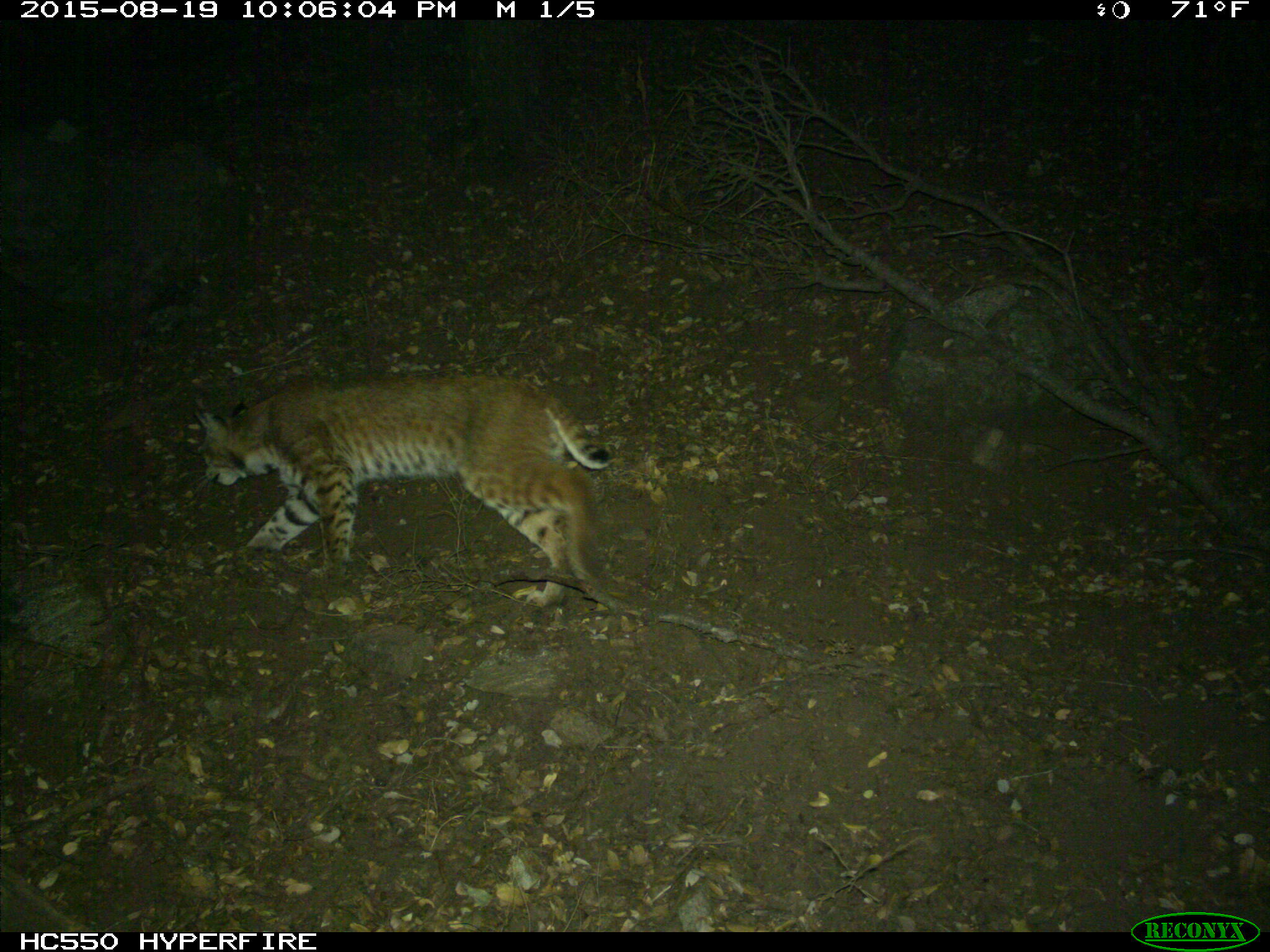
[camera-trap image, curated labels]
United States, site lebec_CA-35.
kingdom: Animalia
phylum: Chordata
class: Mammalia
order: Carnivora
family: Felidae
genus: Lynx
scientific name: Lynx rufus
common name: bobcat